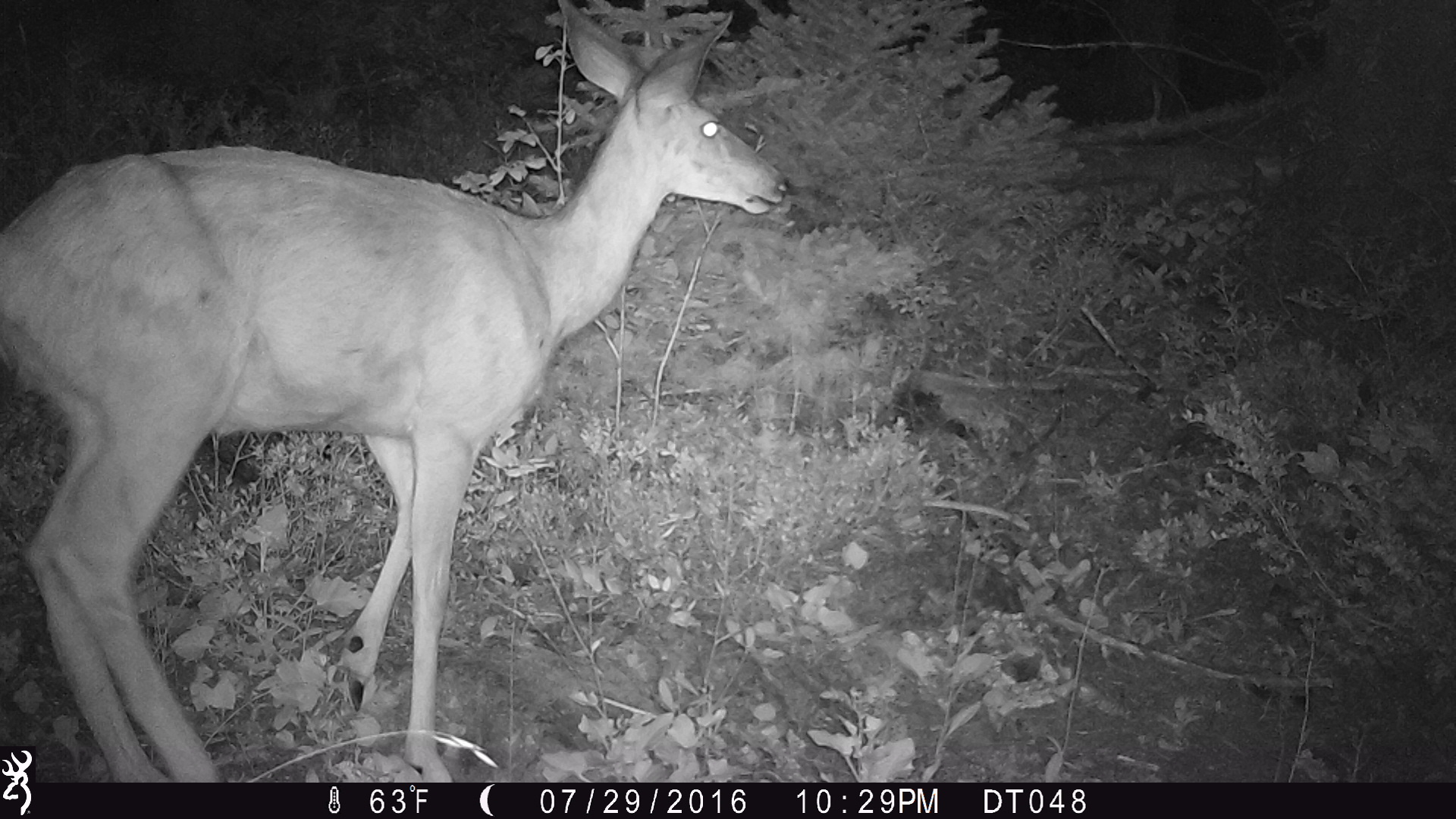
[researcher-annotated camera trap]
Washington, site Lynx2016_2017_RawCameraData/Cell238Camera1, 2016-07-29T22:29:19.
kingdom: Animalia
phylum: Chordata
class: Mammalia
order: Artiodactyla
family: Cervidae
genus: Odocoileus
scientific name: Odocoileus hemionus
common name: mule deer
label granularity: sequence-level